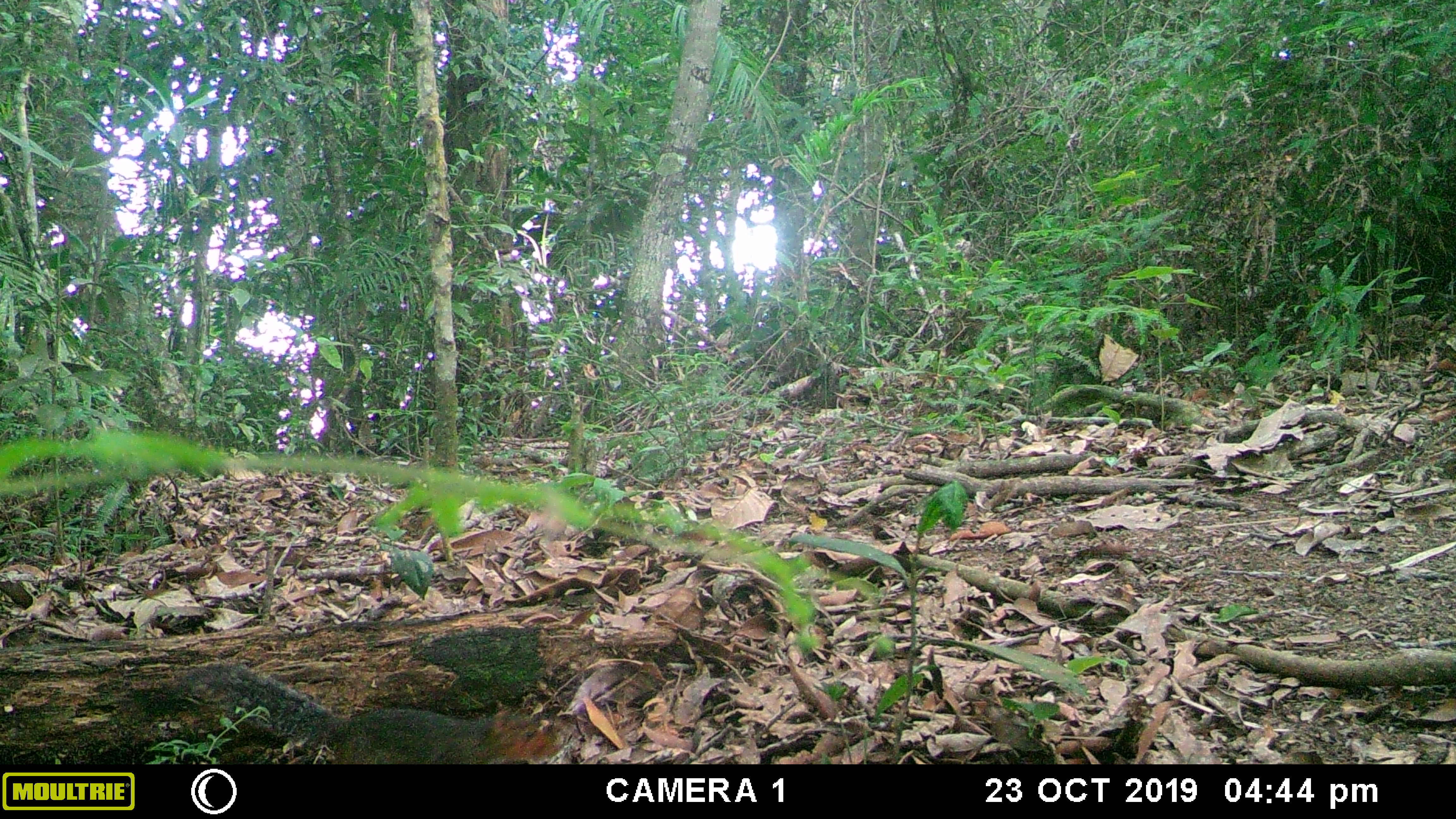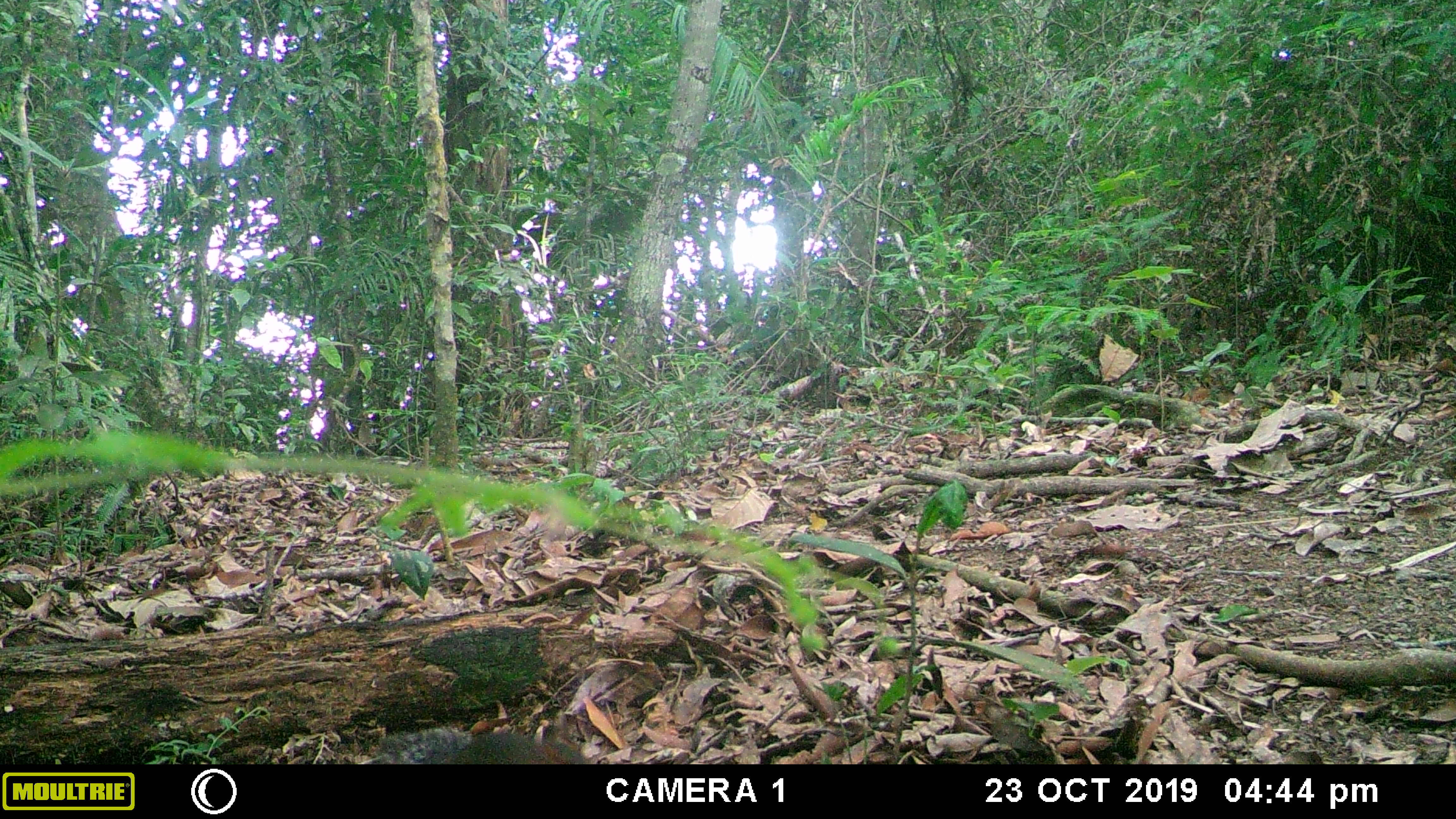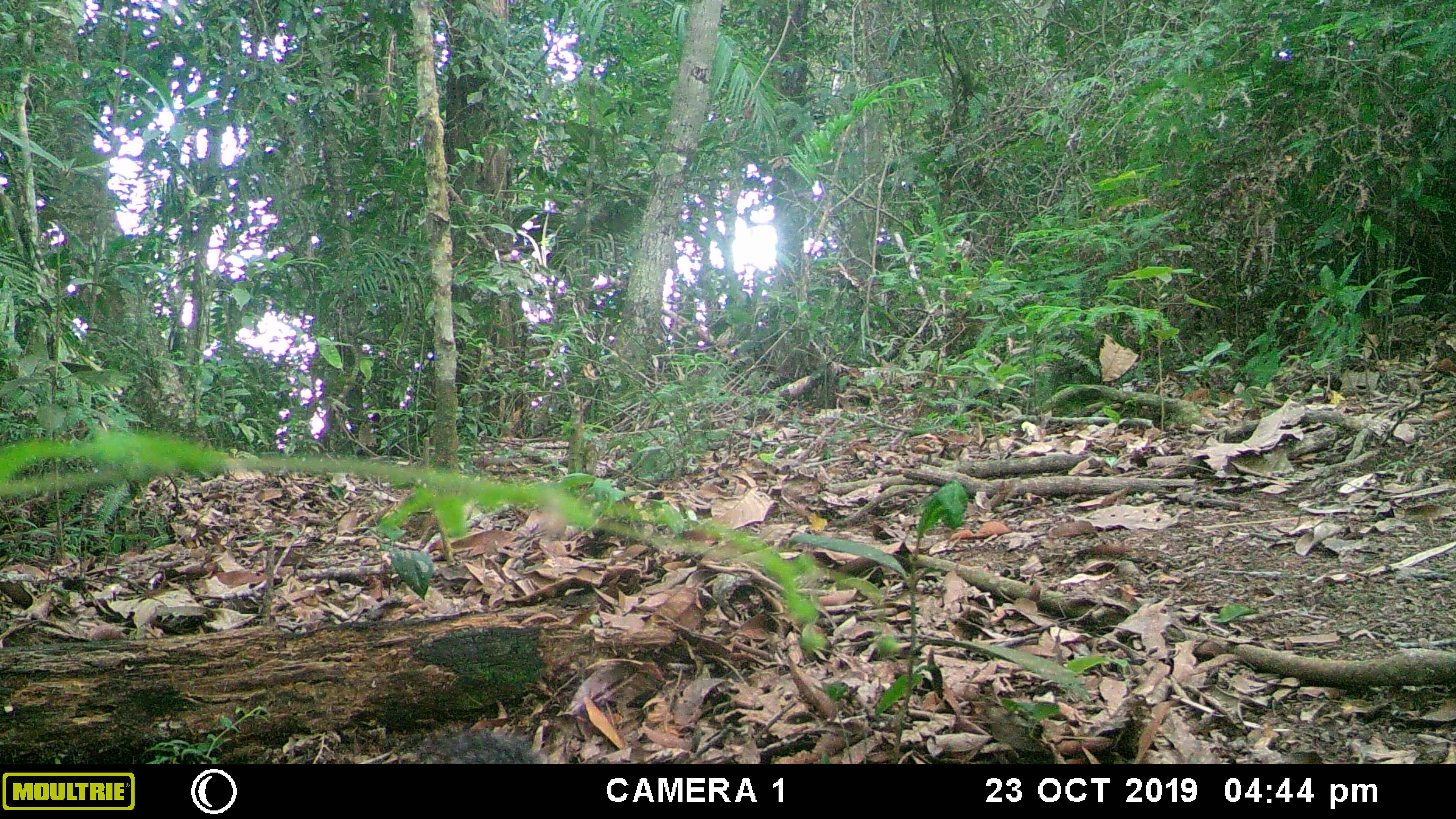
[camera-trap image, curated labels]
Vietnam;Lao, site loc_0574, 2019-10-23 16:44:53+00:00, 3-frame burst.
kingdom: Animalia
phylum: Chordata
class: Mammalia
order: Rodentia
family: Sciuridae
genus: Dremomys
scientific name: Dremomys rufigenis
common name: red-cheeked squirrel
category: red cheeked squirrel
Red cheeked squirrel (red-cheeked squirrel) (Dremomys rufigenis). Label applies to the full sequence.